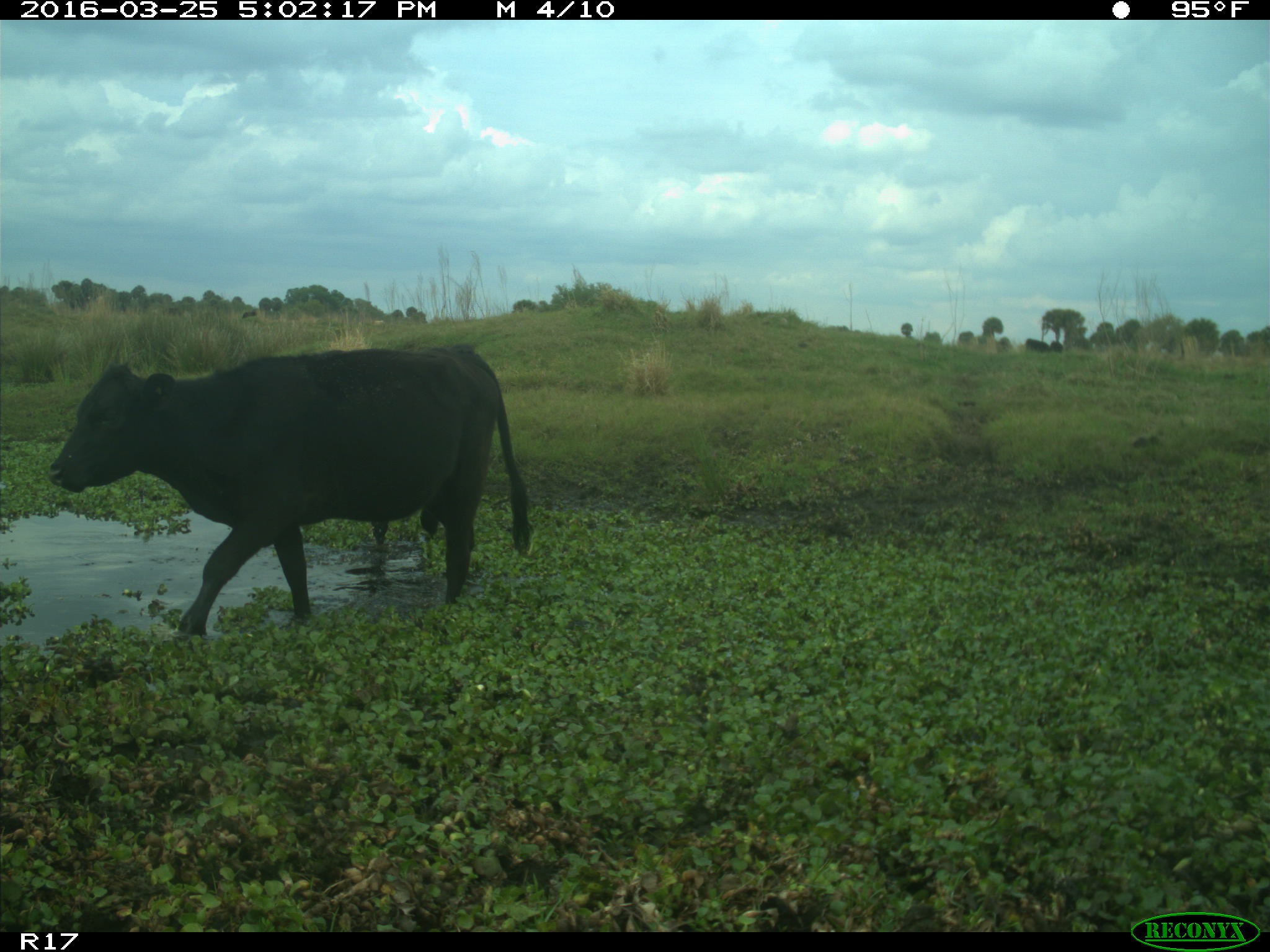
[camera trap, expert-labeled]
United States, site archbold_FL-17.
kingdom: Animalia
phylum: Chordata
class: Mammalia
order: Artiodactyla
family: Bovidae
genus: Bos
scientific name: Bos taurus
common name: domestic cow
Bos taurus (domestic cow).